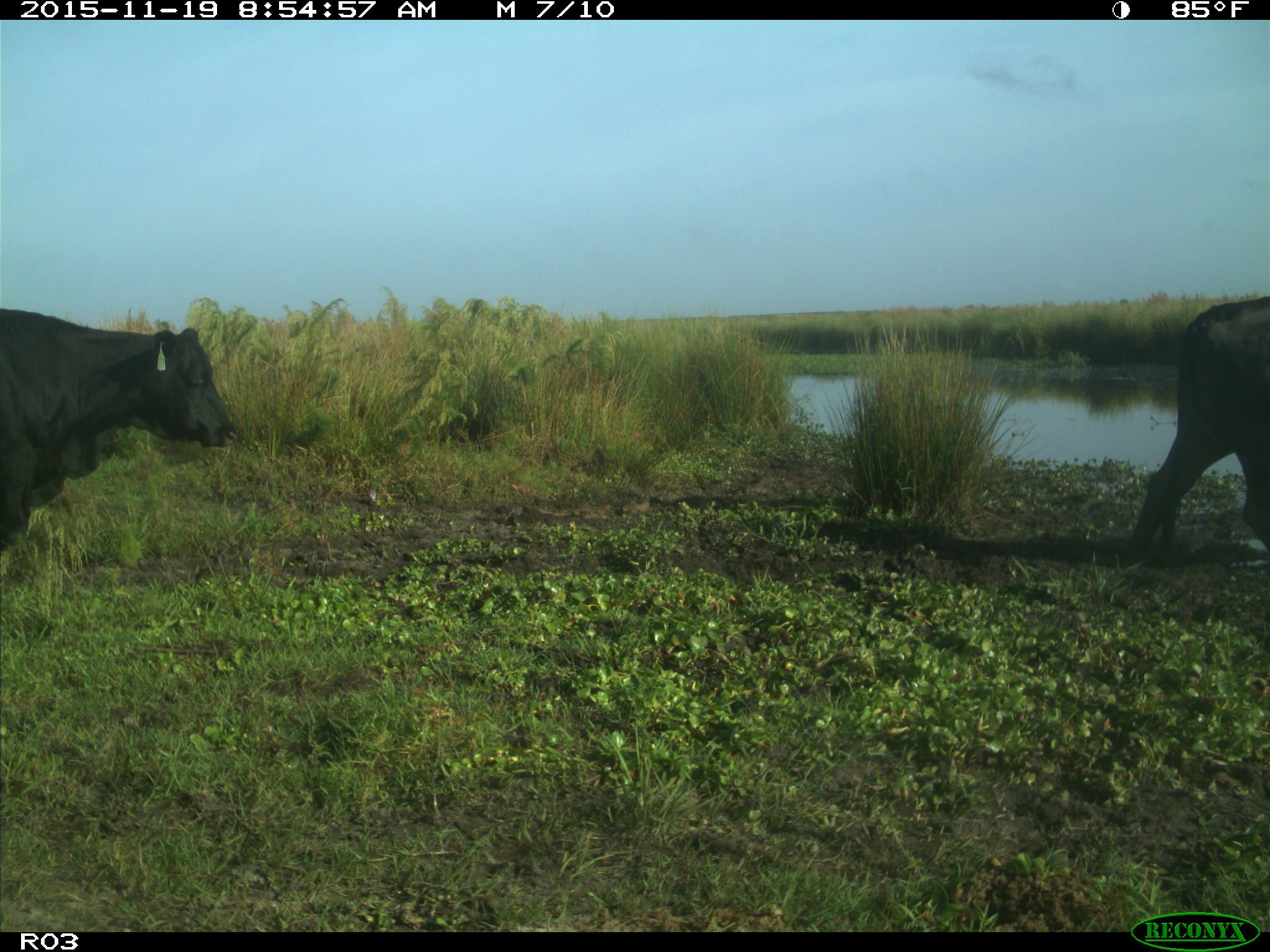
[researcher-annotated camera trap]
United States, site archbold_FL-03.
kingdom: Animalia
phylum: Chordata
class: Mammalia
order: Artiodactyla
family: Bovidae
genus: Bos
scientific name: Bos taurus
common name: domestic cow